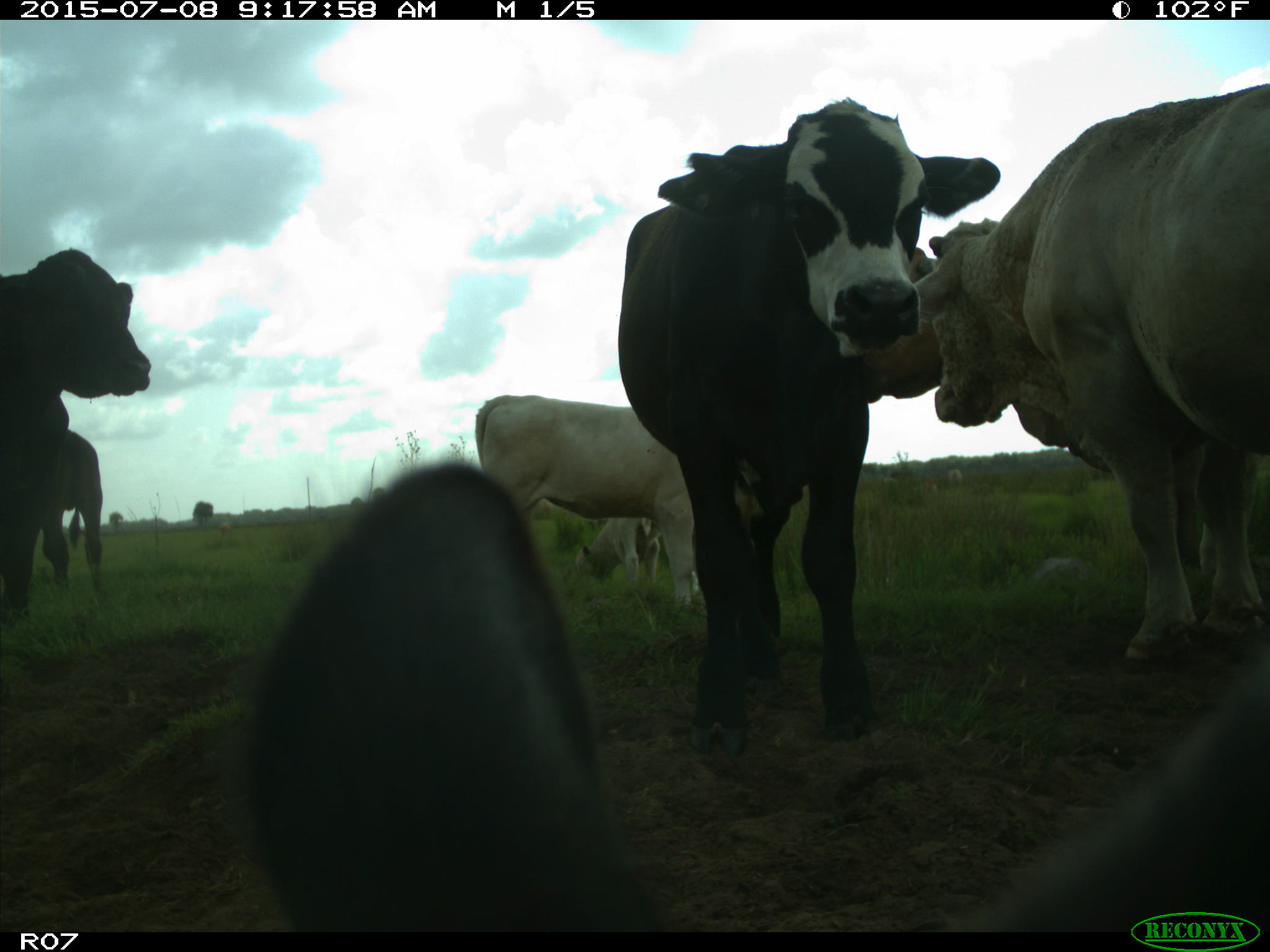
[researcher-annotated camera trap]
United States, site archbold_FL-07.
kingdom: Animalia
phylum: Chordata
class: Mammalia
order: Artiodactyla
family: Bovidae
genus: Bos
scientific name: Bos taurus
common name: domestic cow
Bos taurus (domestic cow).